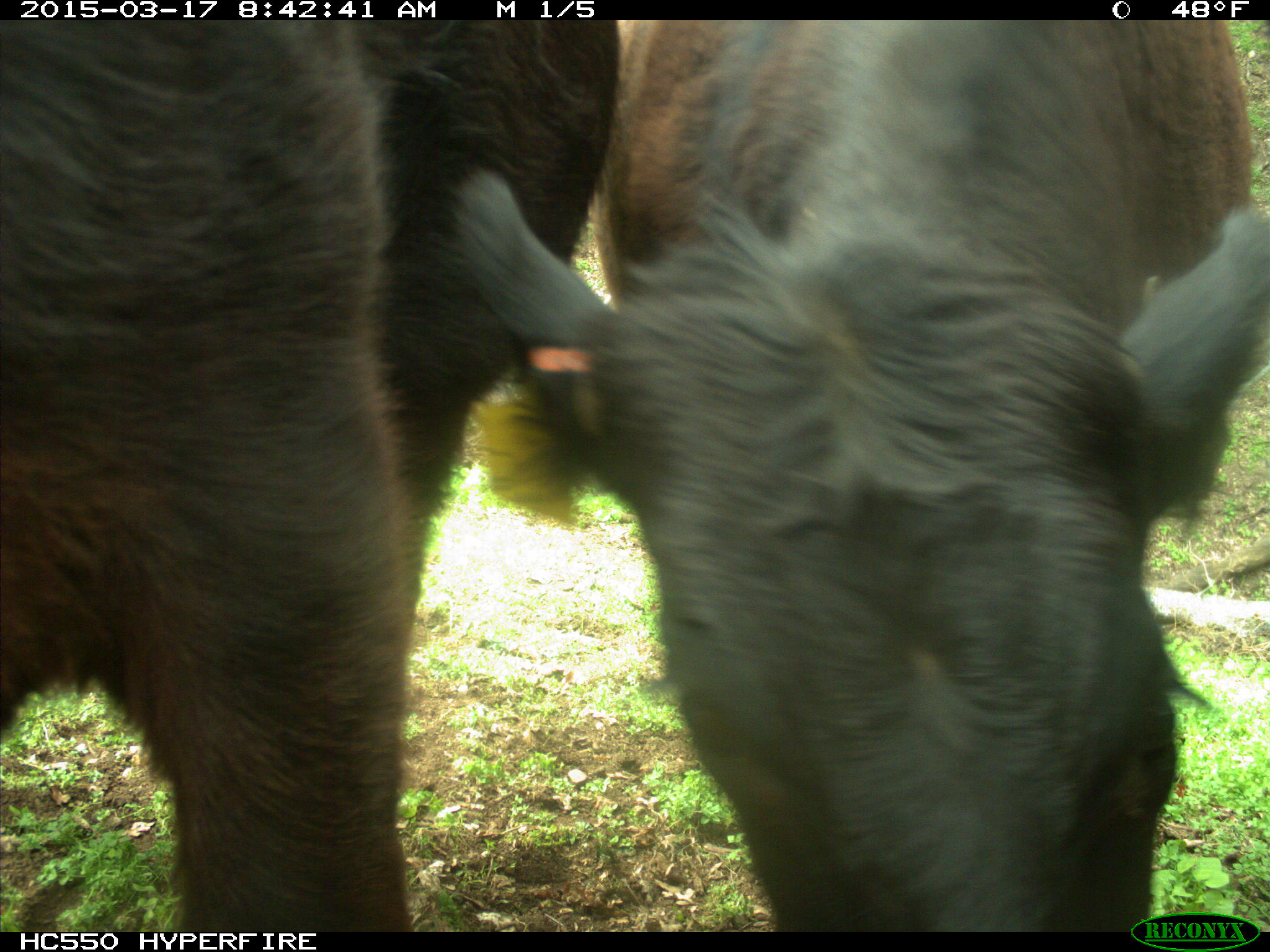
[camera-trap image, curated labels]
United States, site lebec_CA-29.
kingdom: Animalia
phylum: Chordata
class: Mammalia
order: Artiodactyla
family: Bovidae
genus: Bos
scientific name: Bos taurus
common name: domestic cow